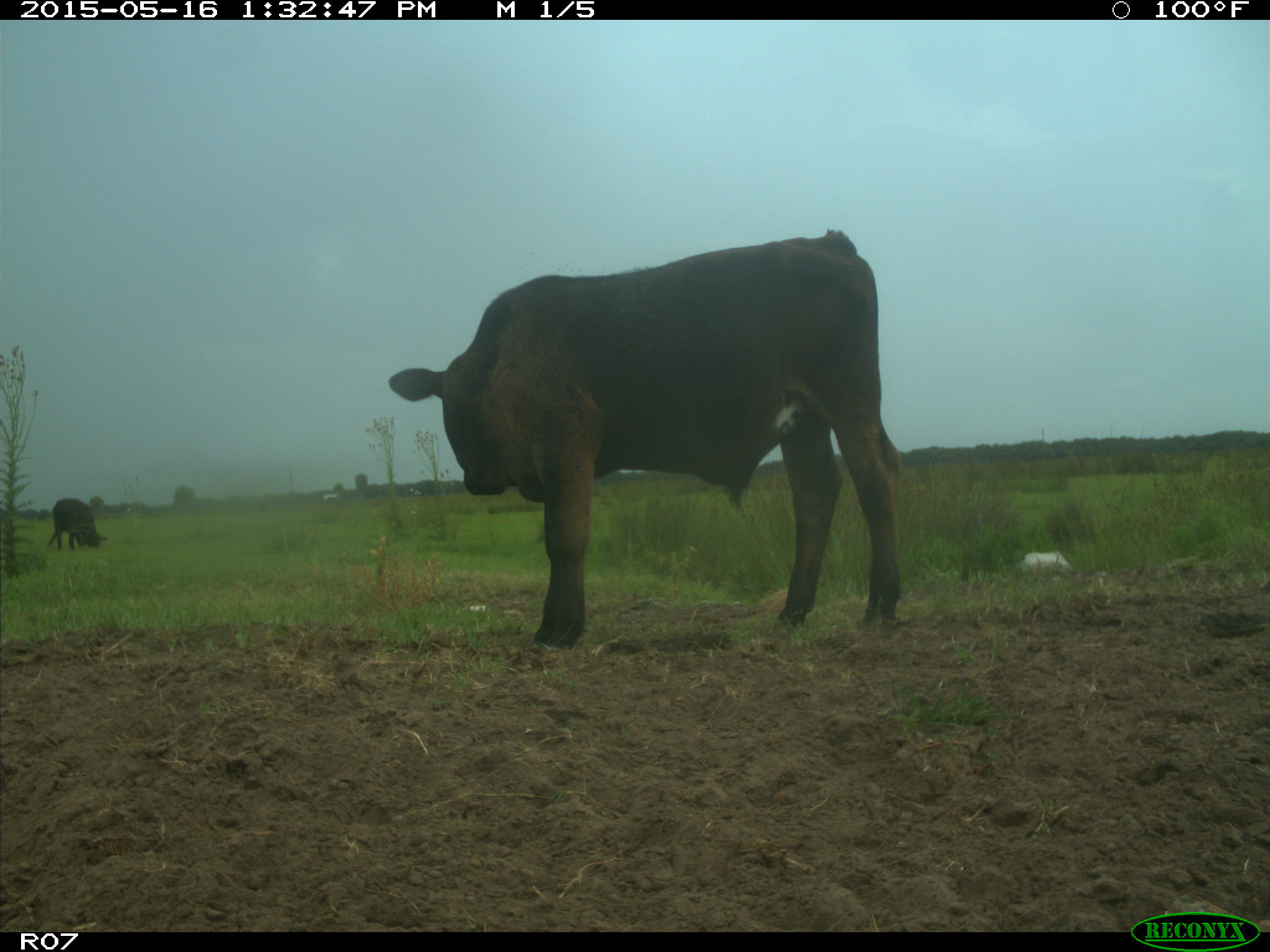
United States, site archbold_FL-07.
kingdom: Animalia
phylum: Chordata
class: Mammalia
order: Artiodactyla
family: Bovidae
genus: Bos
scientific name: Bos taurus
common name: domestic cow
Bos taurus (domestic cow).